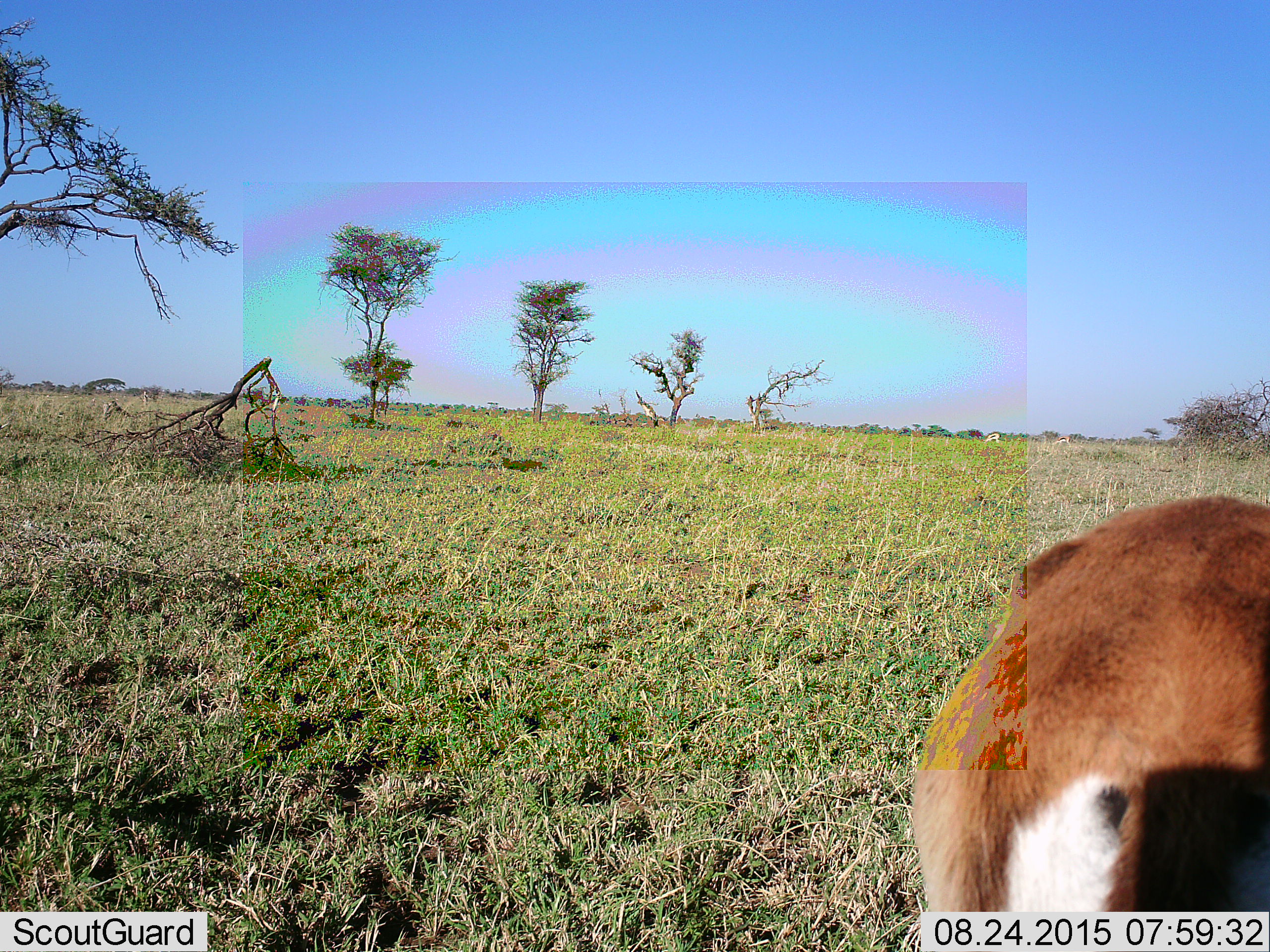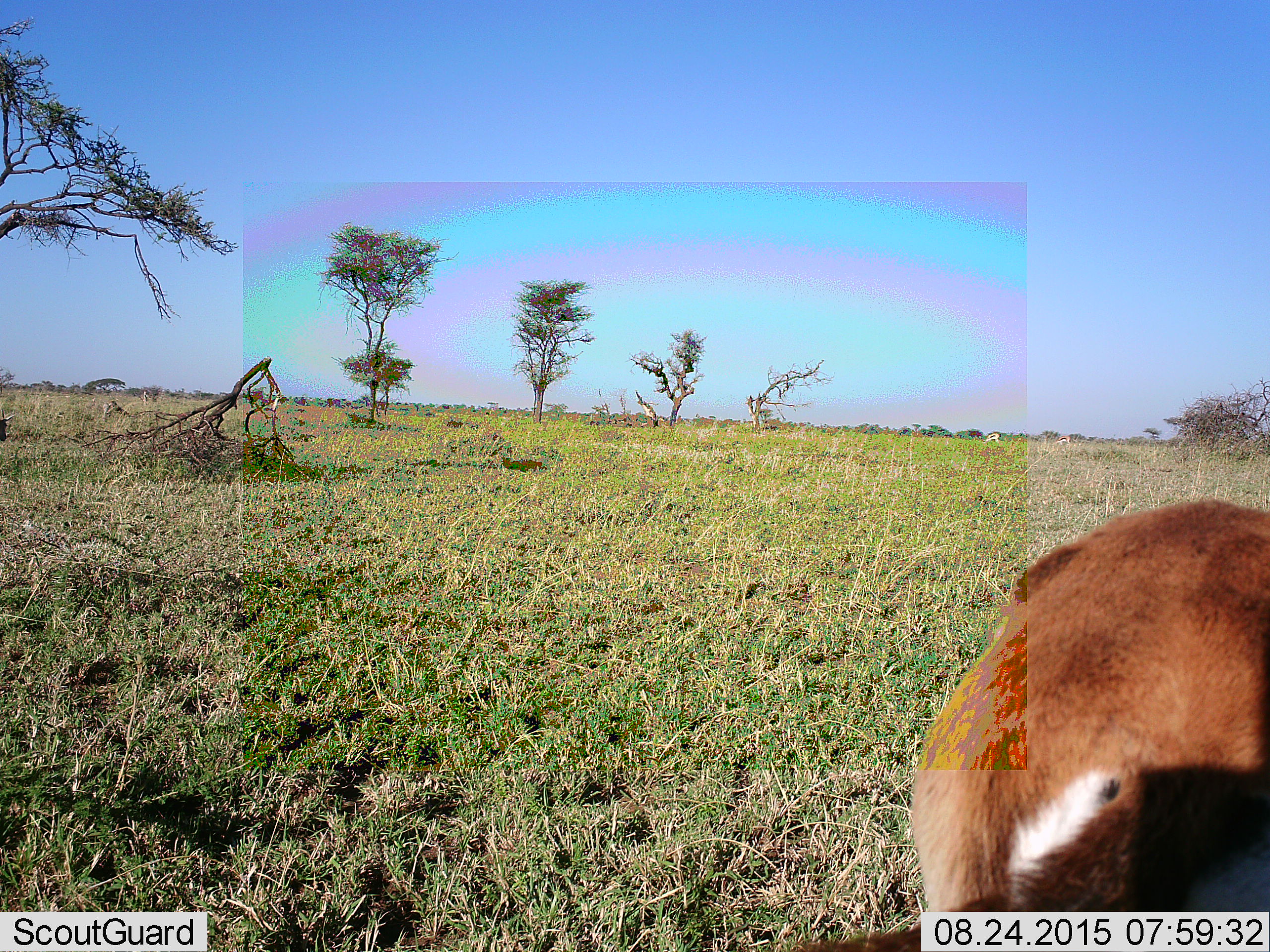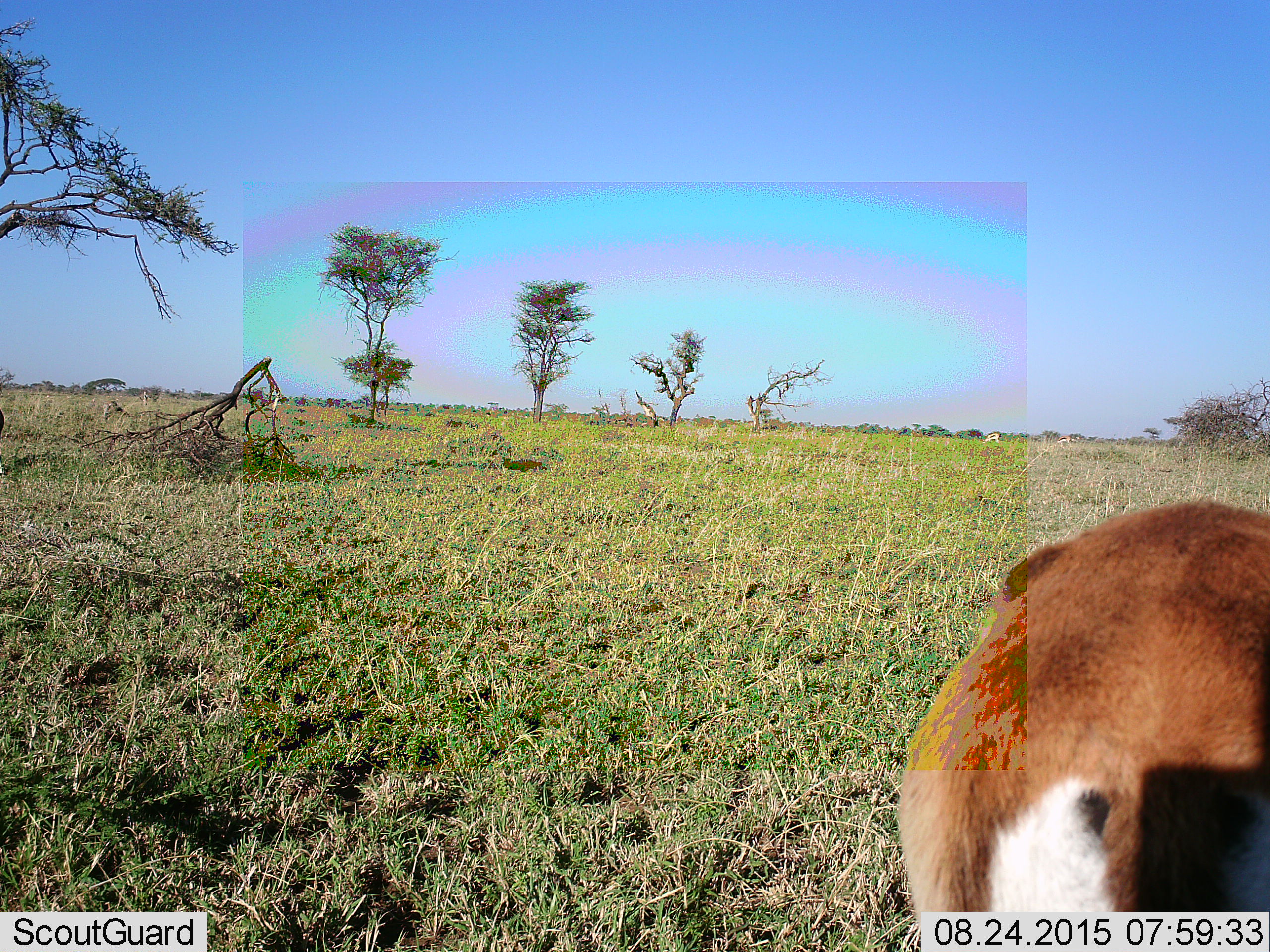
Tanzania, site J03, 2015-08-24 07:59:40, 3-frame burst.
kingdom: Animalia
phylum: Chordata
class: Mammalia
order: Artiodactyla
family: Bovidae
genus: Eudorcas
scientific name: Eudorcas thomsonii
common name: thomson's gazelle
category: gazellethomsons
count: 1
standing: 78%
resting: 0%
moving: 0%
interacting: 0%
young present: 0%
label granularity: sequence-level